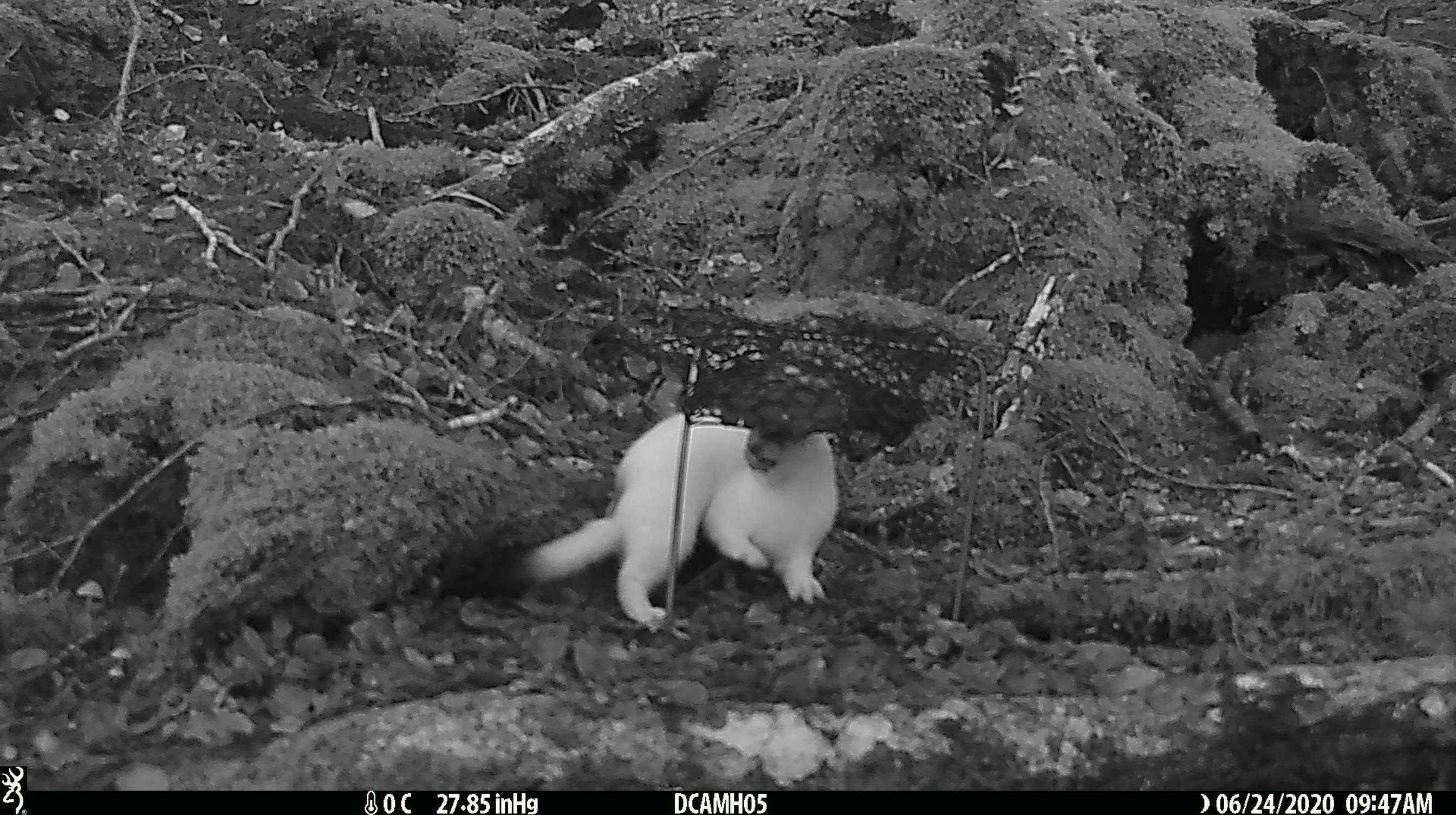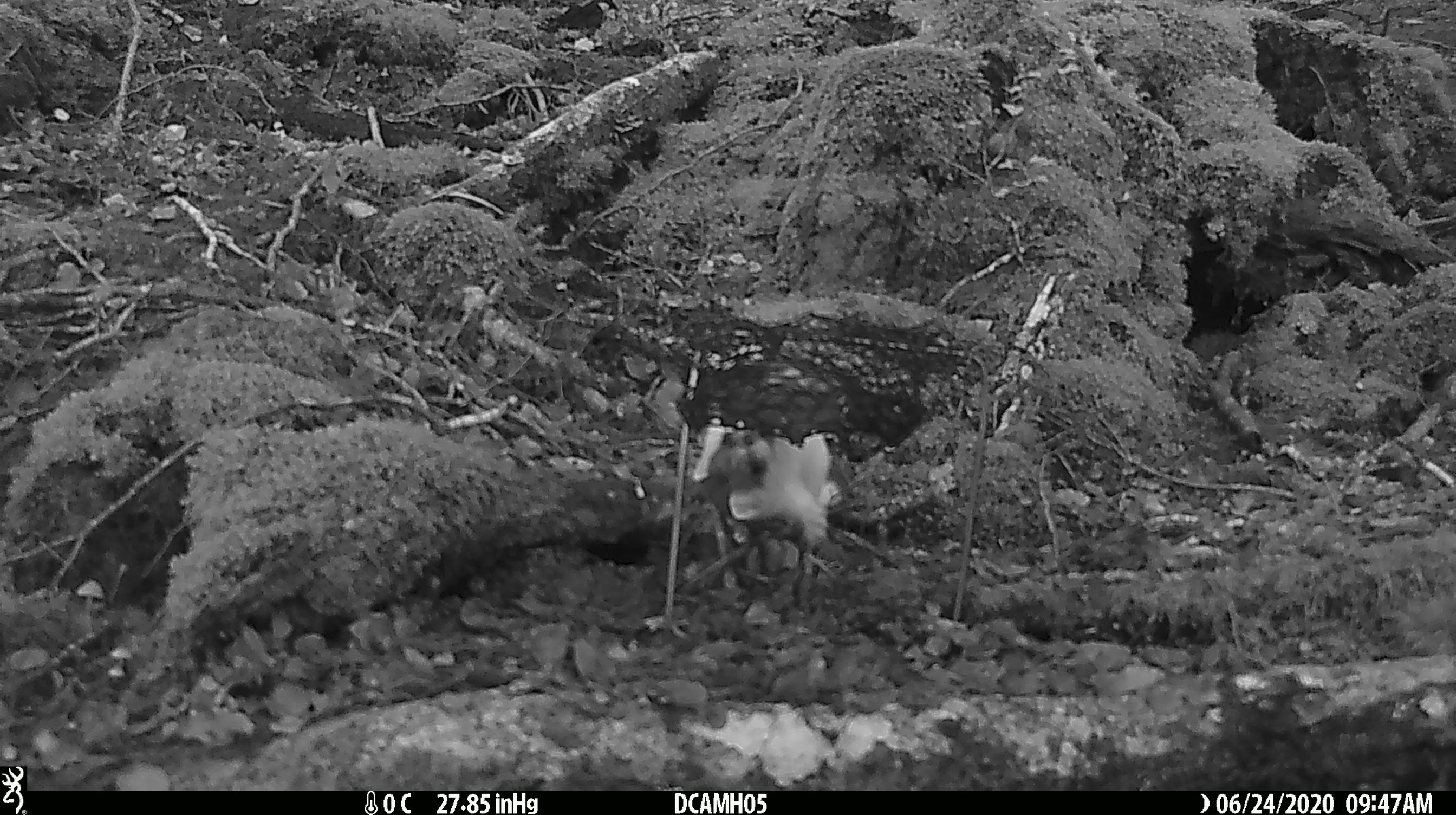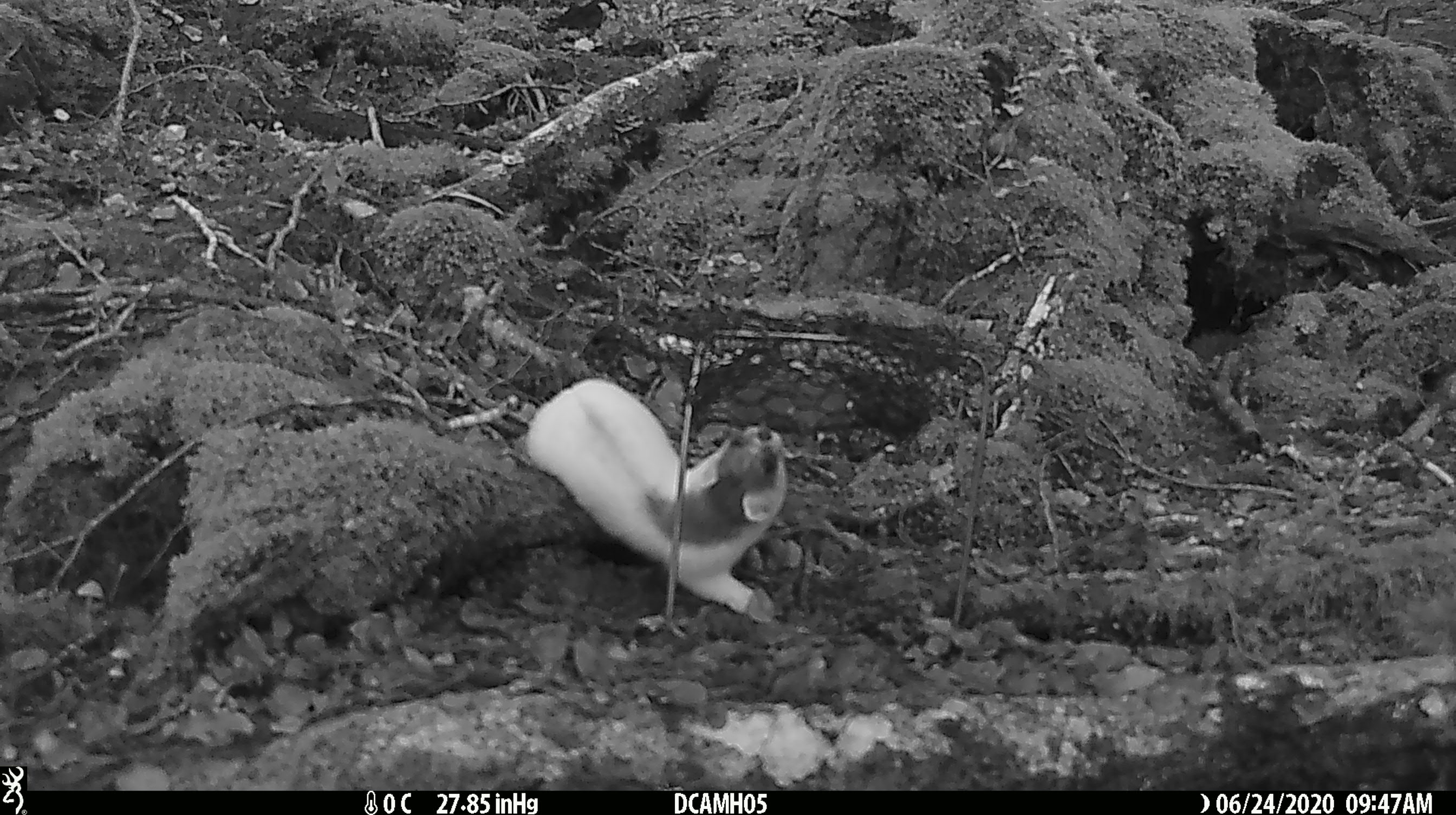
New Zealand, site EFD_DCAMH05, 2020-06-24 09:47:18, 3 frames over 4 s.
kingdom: Animalia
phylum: Chordata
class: Mammalia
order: Carnivora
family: Mustelidae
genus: Mustela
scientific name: Mustela erminea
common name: stoat